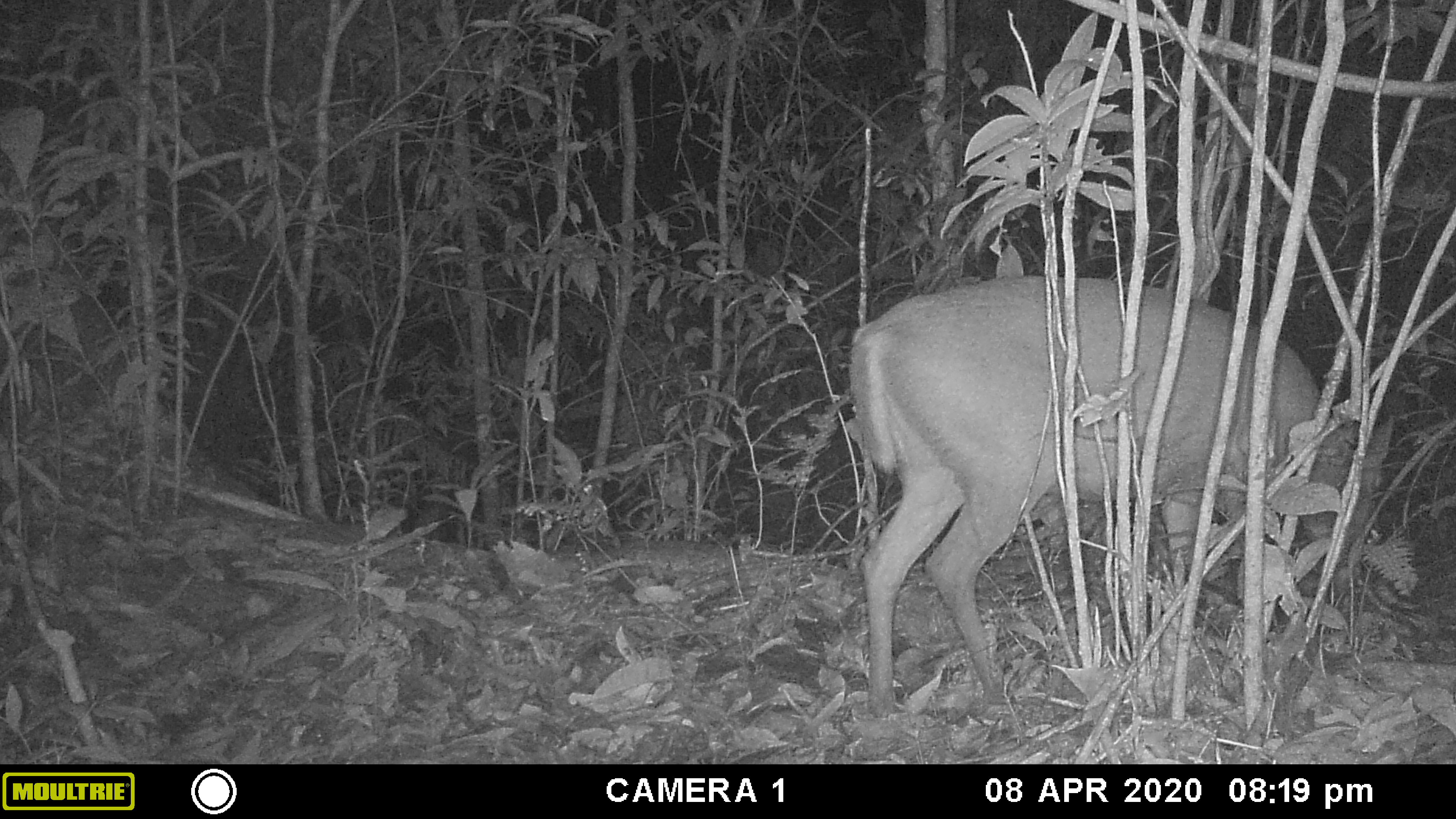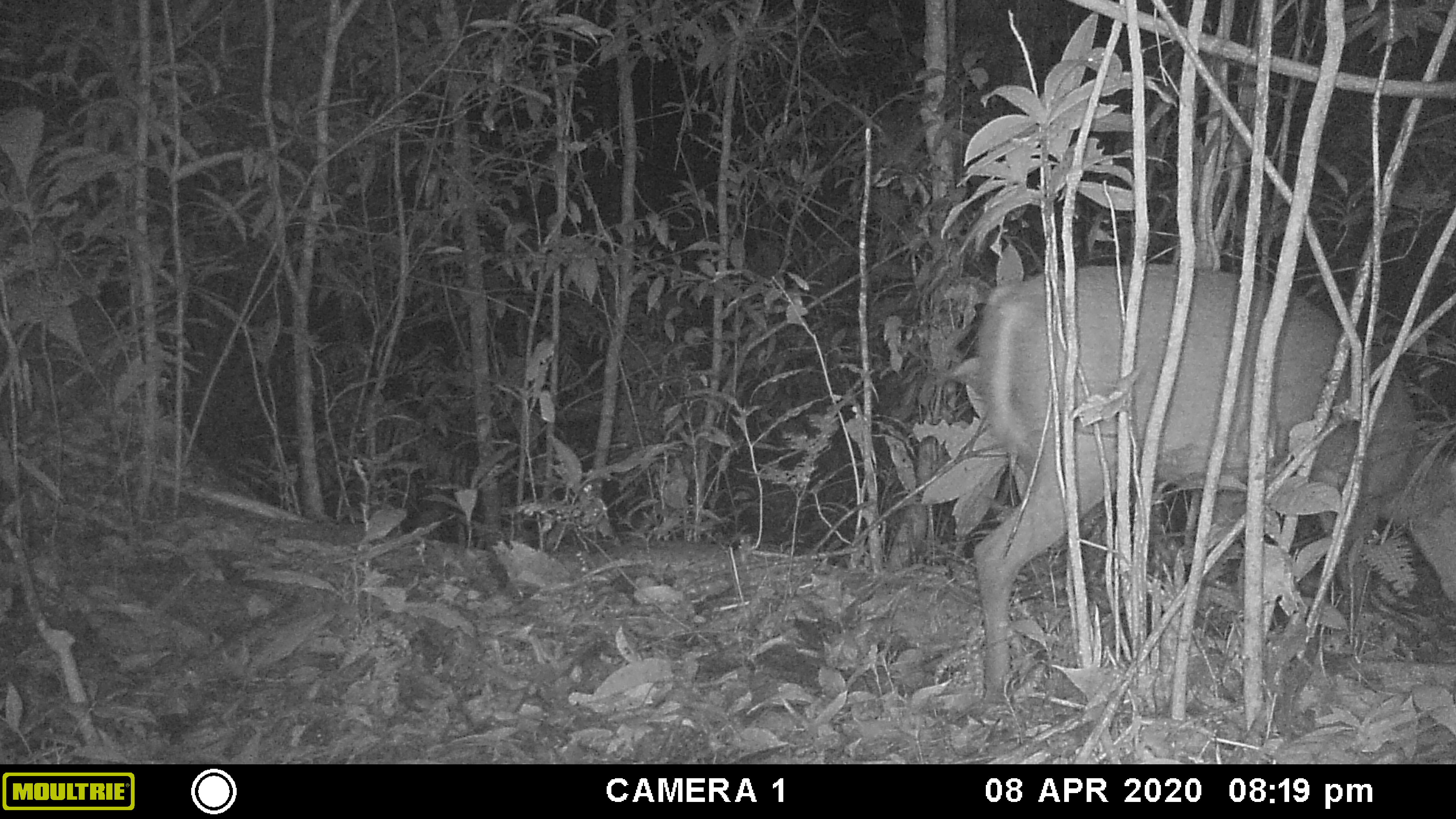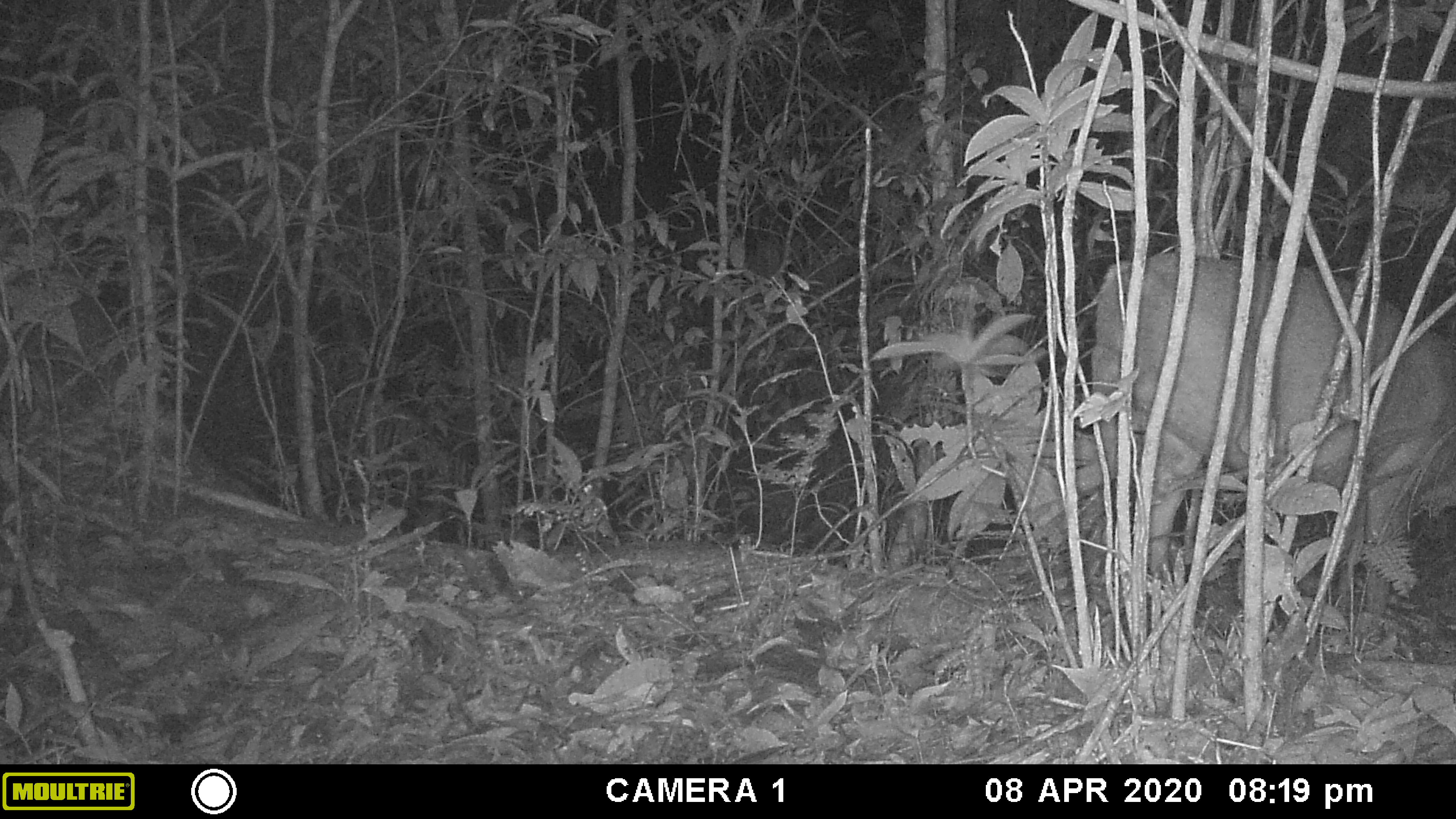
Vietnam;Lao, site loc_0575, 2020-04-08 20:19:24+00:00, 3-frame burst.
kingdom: Animalia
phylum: Chordata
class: Mammalia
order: Artiodactyla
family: Cervidae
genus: Muntiacus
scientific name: Muntiacus rooseveltorum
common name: roosevelt's muntjac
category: roosevelts muntjac group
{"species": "roosevelts muntjac group (roosevelt's muntjac) (Muntiacus rooseveltorum)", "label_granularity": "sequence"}